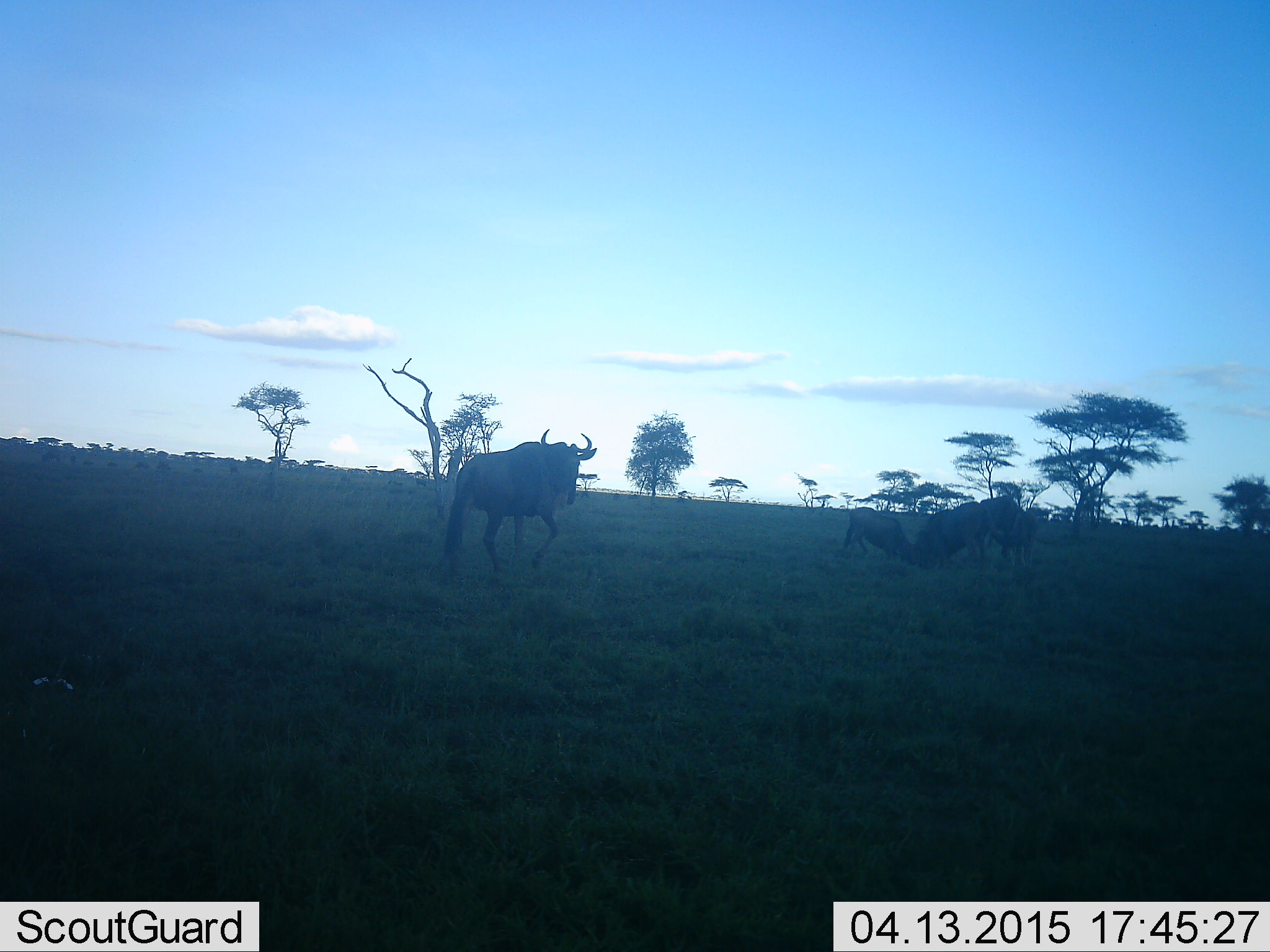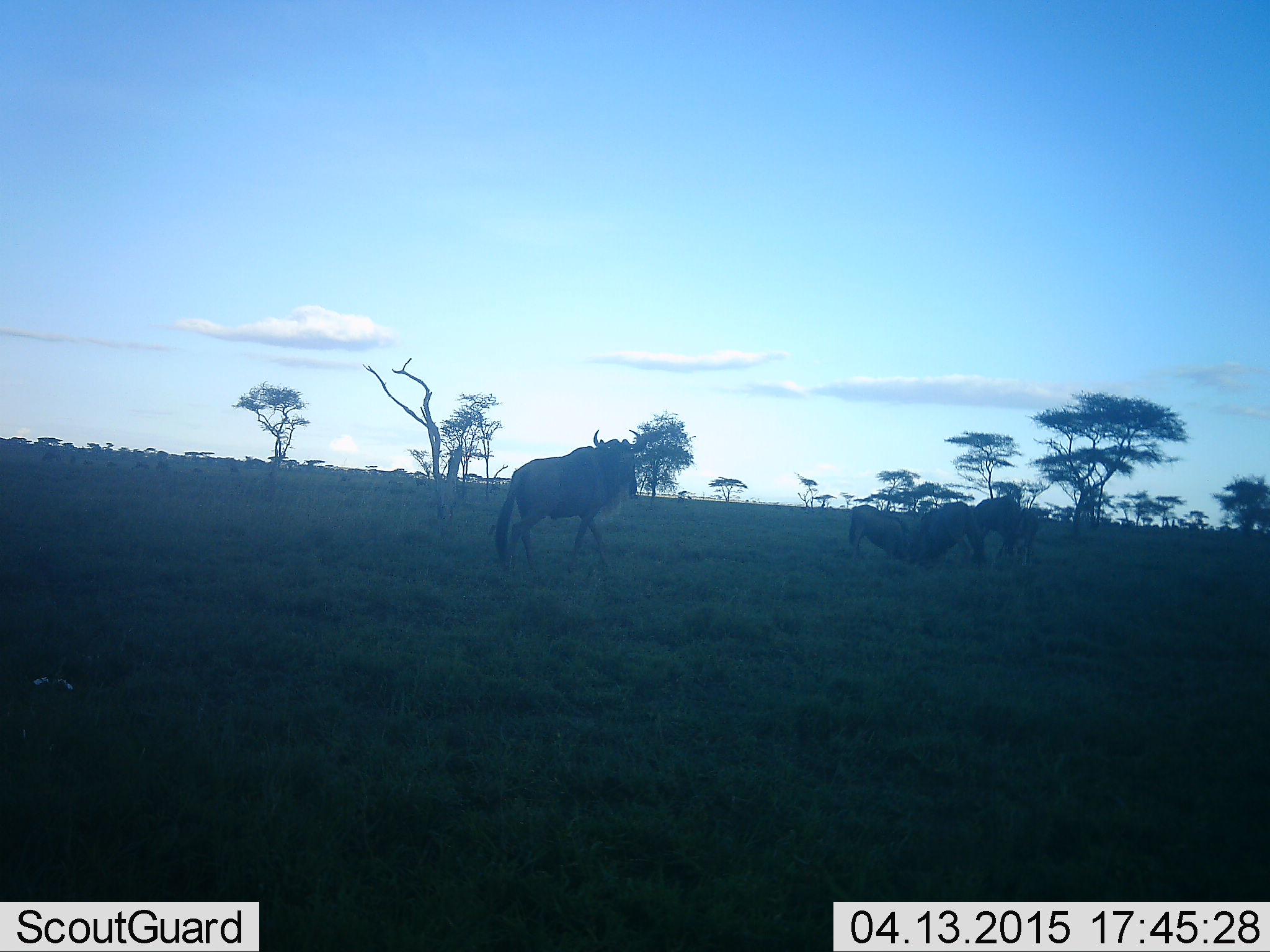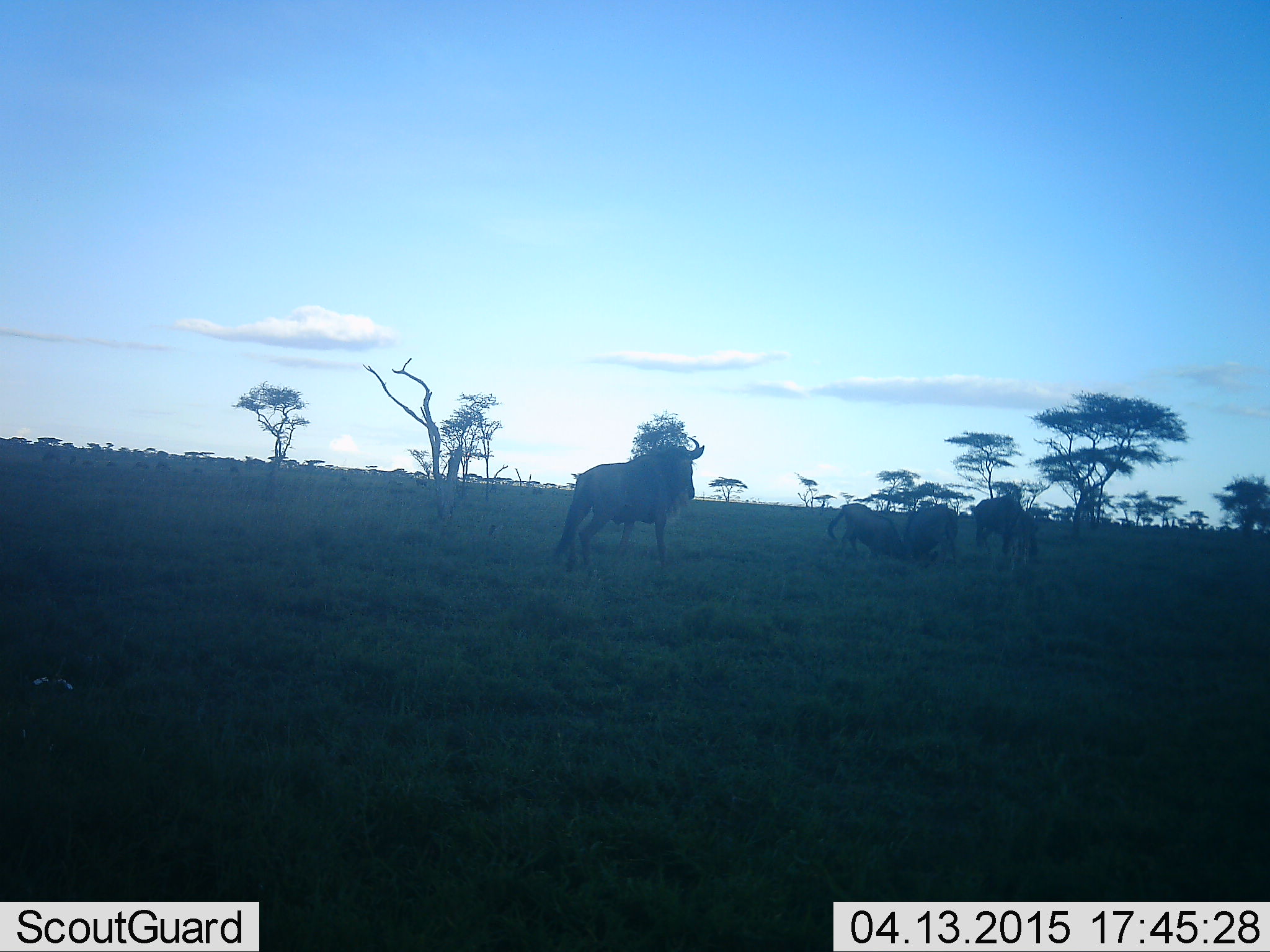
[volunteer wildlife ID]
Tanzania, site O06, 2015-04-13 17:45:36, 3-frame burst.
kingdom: Animalia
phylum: Chordata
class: Mammalia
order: Artiodactyla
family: Bovidae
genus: Connochaetes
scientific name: Connochaetes taurinus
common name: blue wildebeest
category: wildebeest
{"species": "wildebeest (blue wildebeest) (Connochaetes taurinus)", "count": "4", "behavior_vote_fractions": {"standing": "30%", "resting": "0%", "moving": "100%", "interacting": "60%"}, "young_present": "20%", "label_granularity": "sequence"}